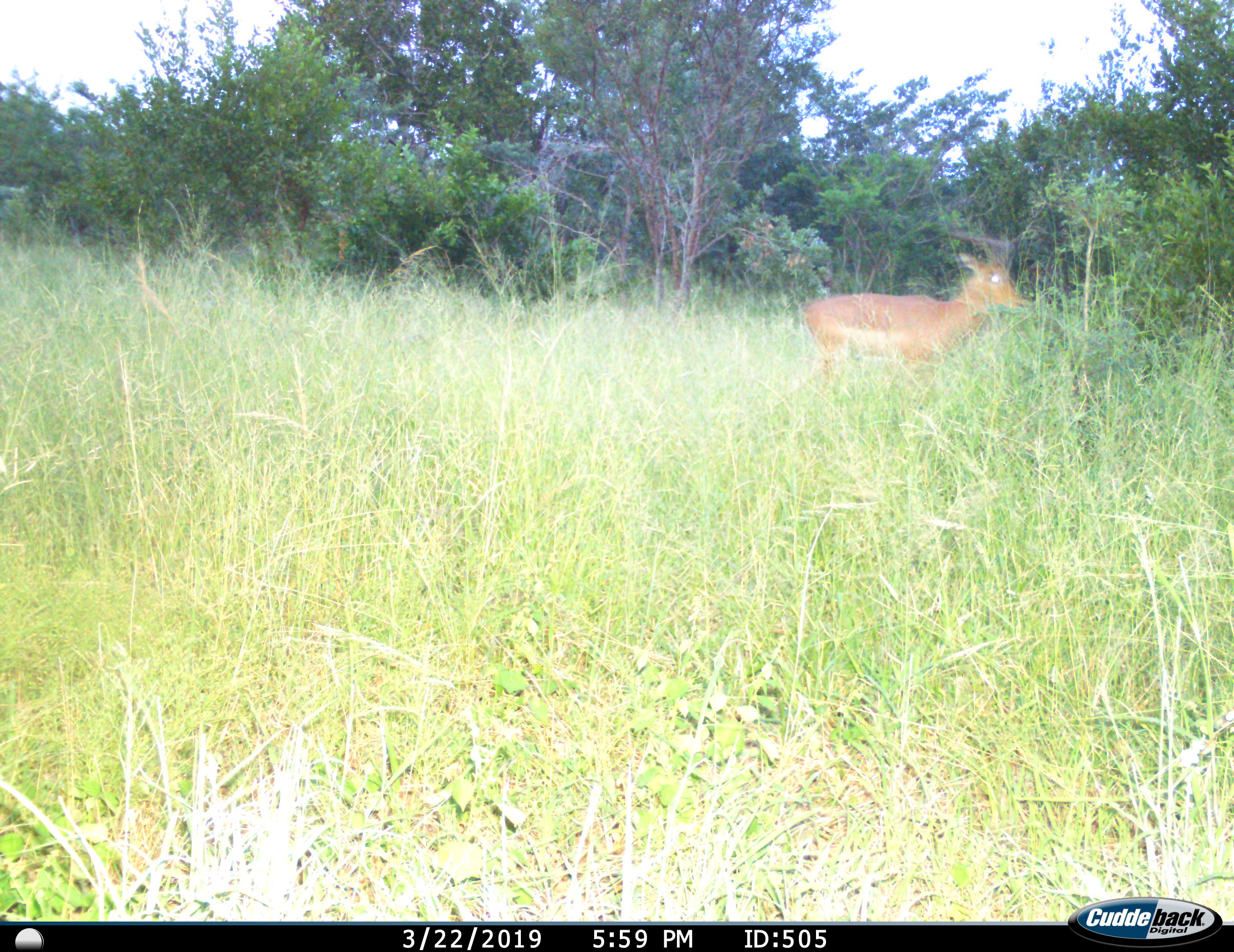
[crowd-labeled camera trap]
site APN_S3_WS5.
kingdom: Animalia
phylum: Chordata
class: Mammalia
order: Artiodactyla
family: Bovidae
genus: Aepyceros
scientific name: Aepyceros melampus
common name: impala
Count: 1.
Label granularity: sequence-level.